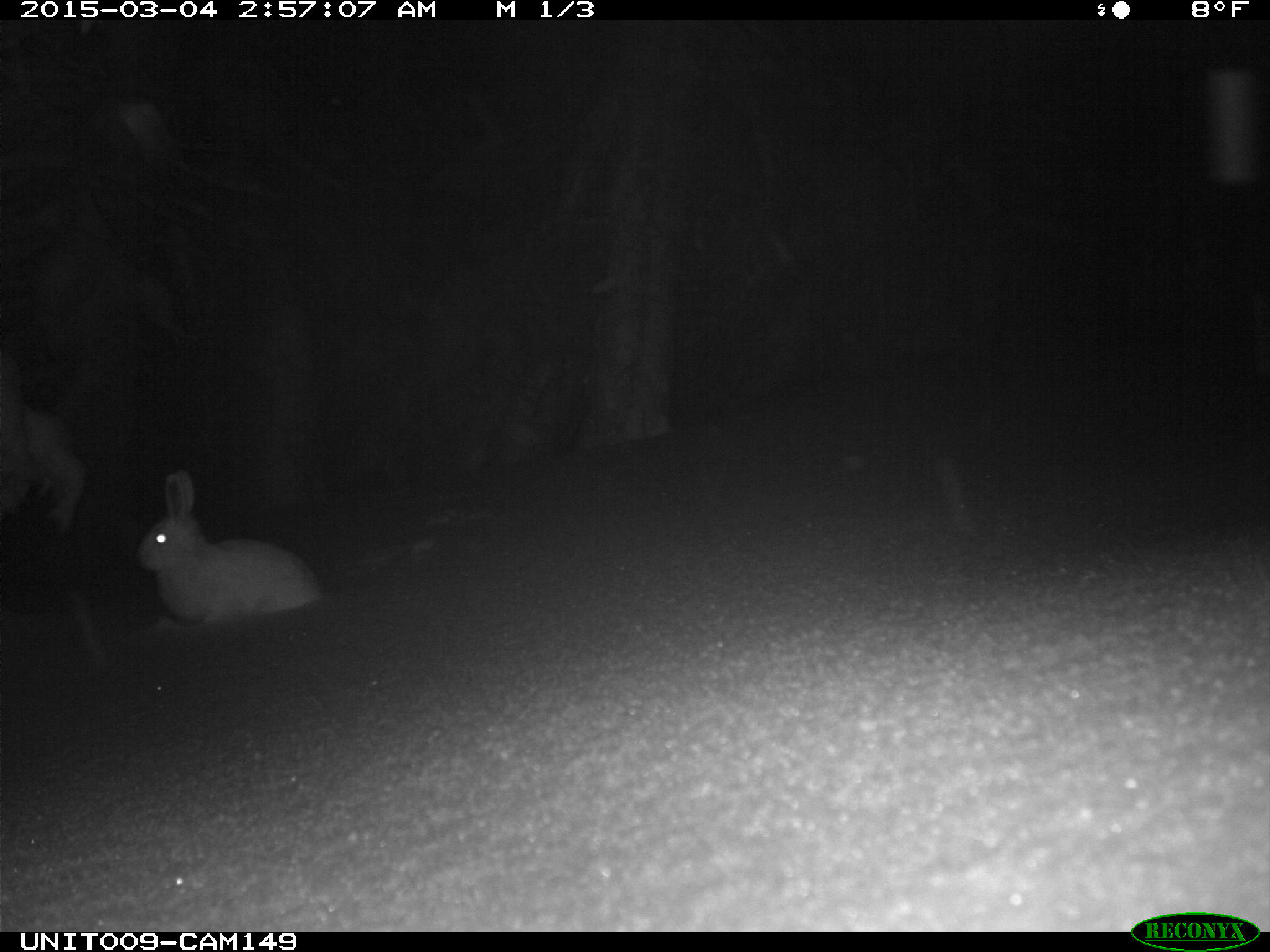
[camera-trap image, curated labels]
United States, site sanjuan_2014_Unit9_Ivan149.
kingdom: Animalia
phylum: Chordata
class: Mammalia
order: Lagomorpha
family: Leporidae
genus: Lepus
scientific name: Lepus americanus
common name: snowshoe hare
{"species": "Lepus americanus (snowshoe hare)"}